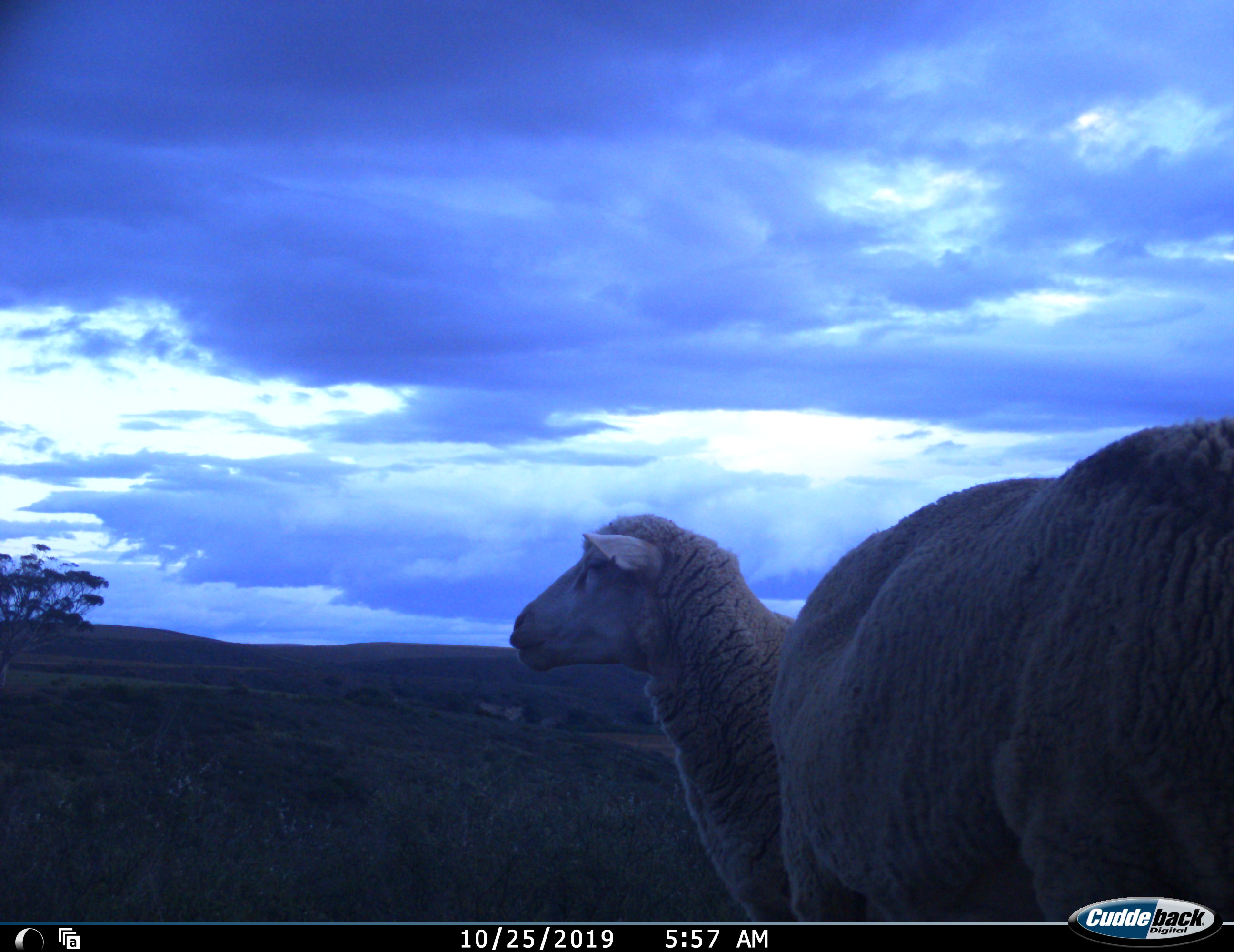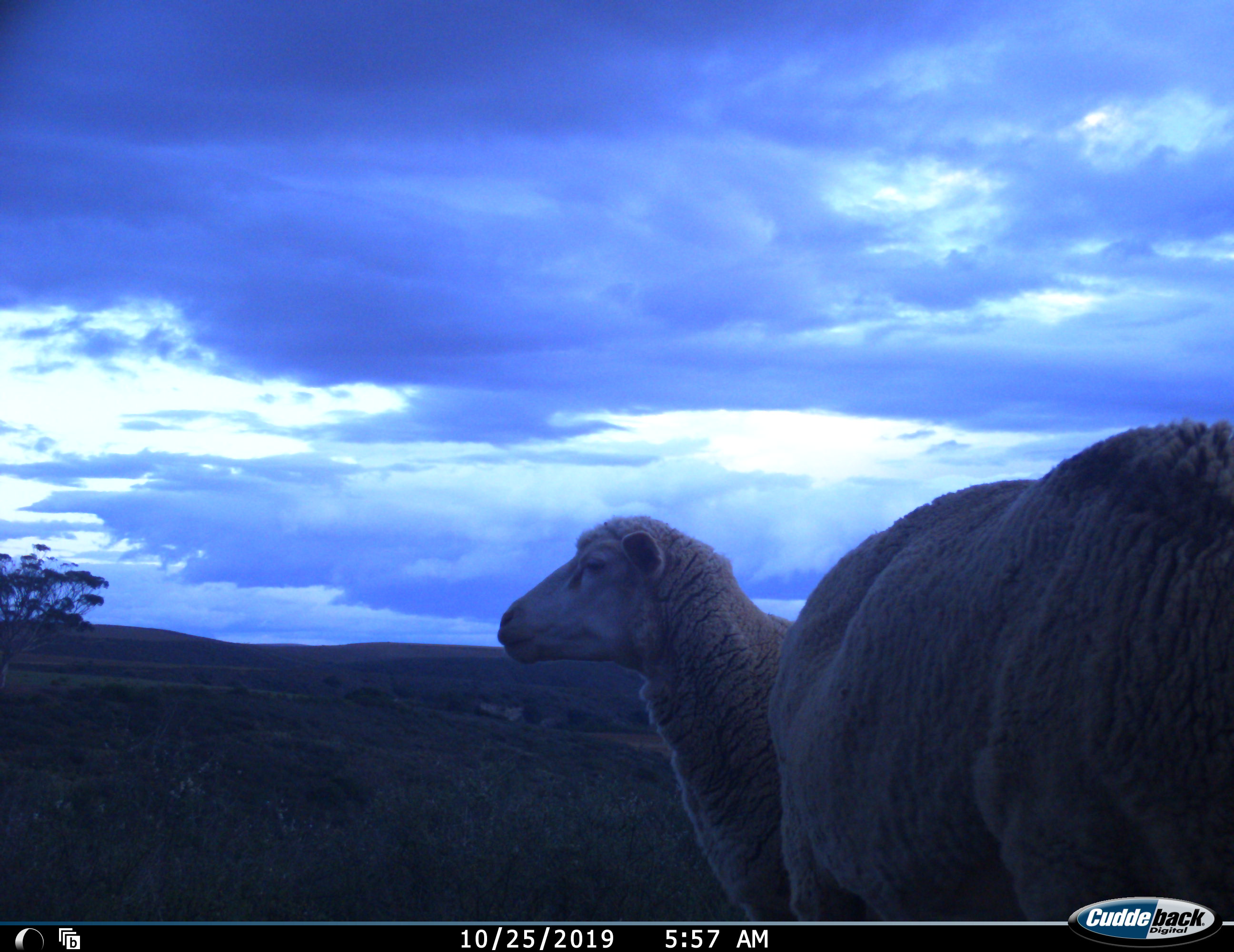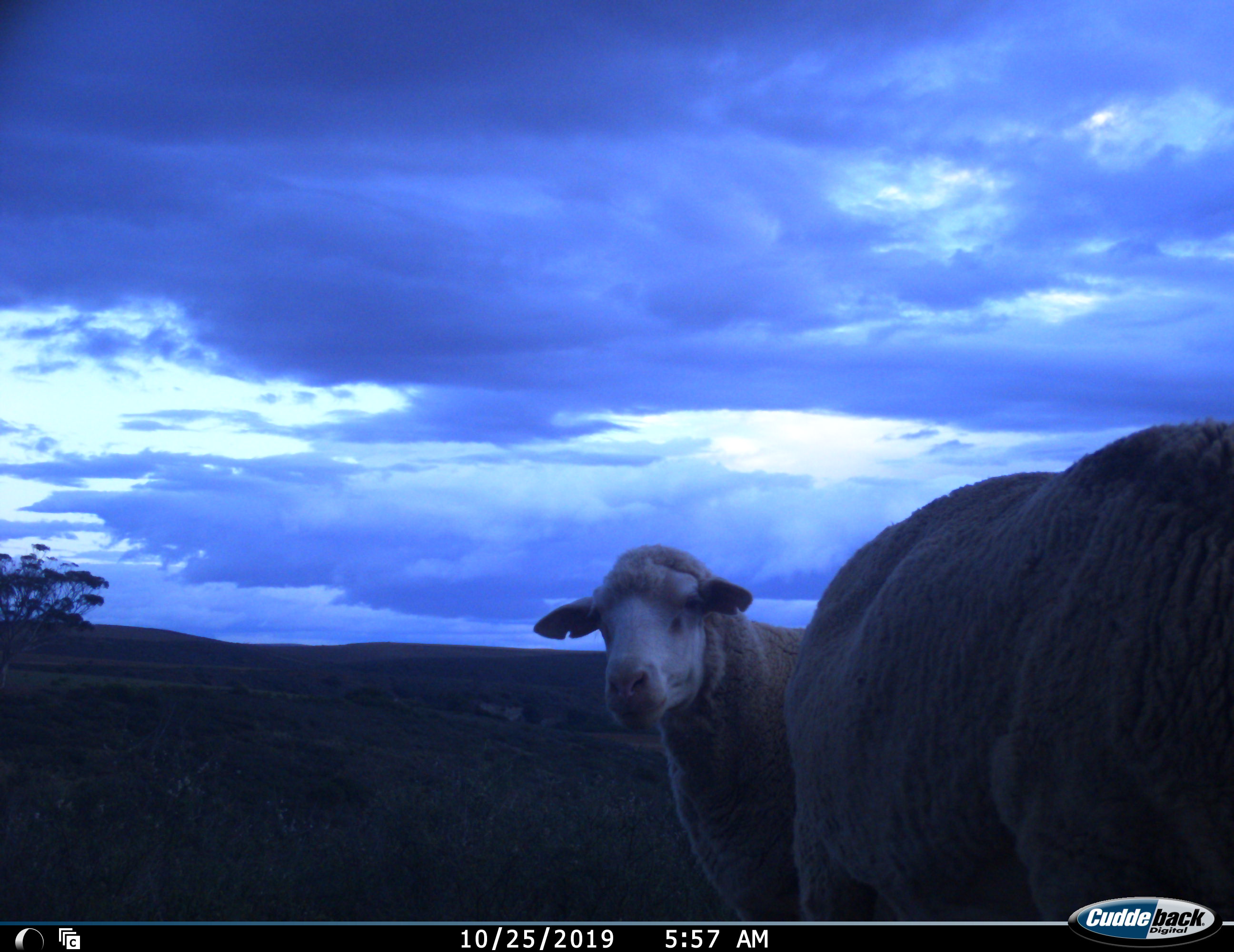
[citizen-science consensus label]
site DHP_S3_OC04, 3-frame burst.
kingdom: Animalia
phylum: Chordata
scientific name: Vertebrata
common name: domestic animal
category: domesticanimal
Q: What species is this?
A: Domesticanimal (domestic animal) (Vertebrata).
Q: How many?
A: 2.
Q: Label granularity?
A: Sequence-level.